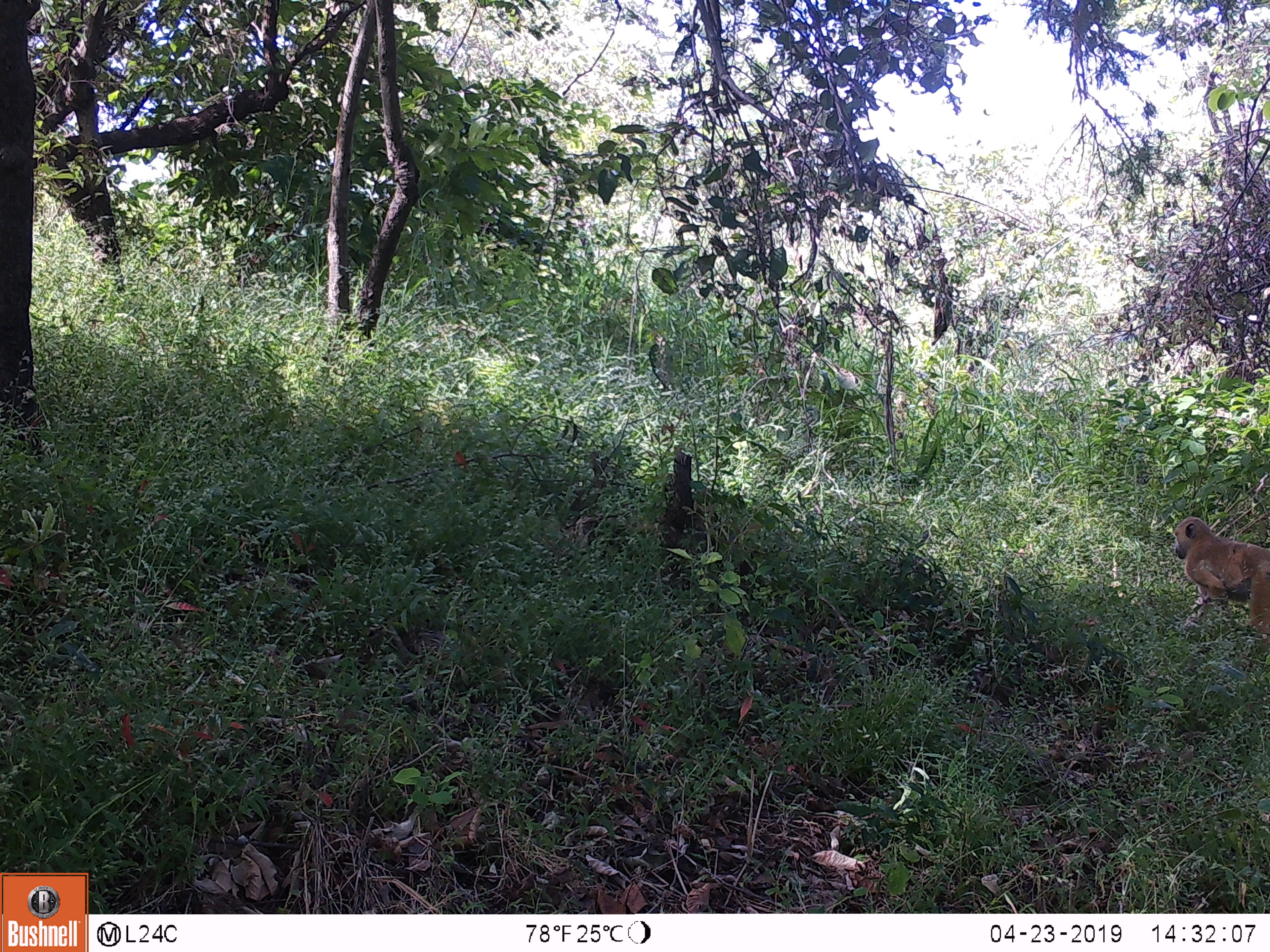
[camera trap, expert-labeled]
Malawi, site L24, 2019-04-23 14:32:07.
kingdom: Animalia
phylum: Chordata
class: Mammalia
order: Primates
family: Cercopithecidae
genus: Papio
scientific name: Papio cynocephalus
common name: yellow baboon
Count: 1.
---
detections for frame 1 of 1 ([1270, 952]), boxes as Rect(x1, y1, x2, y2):
yellow baboon: Rect(1167, 516, 1270, 644)